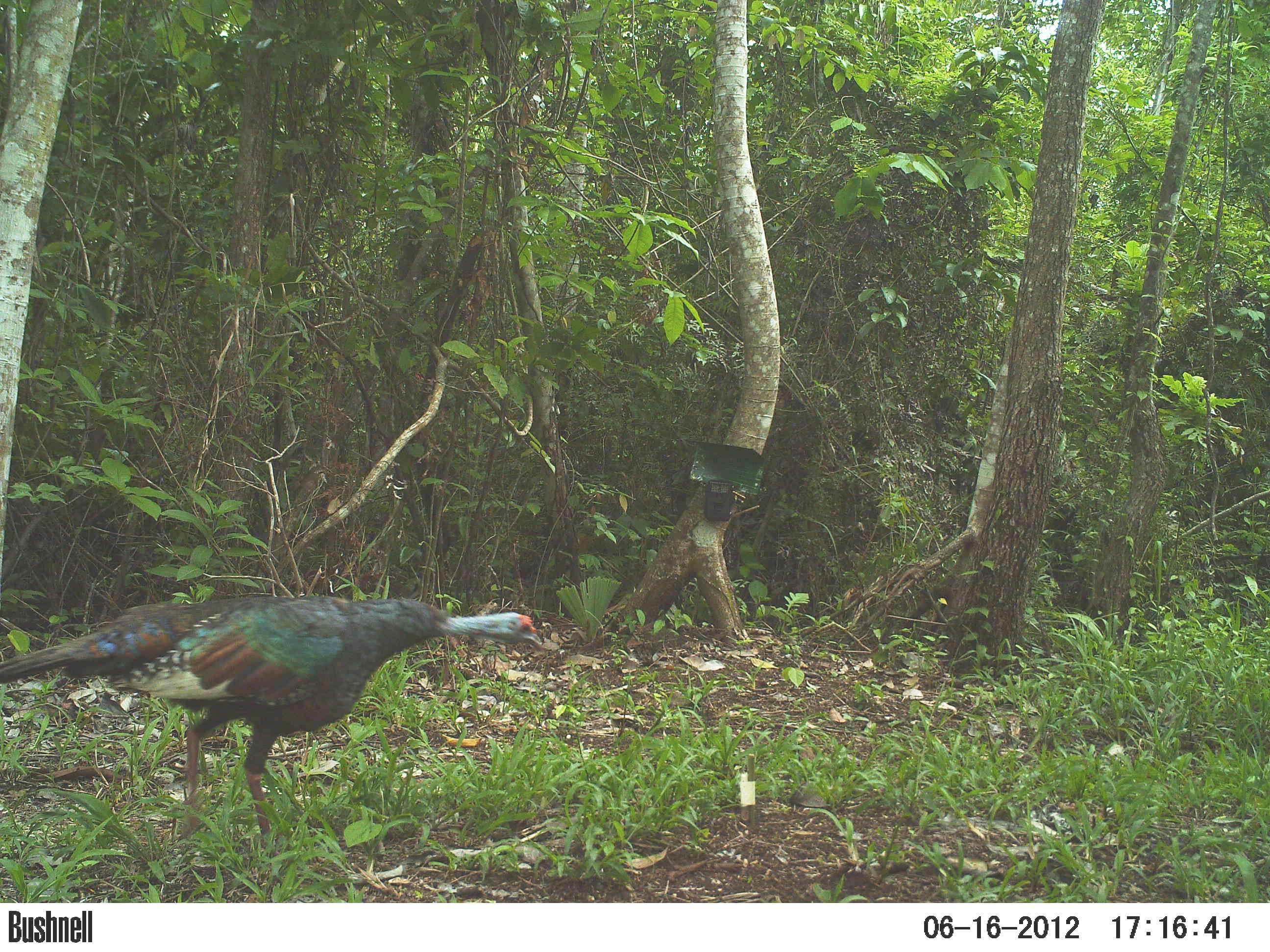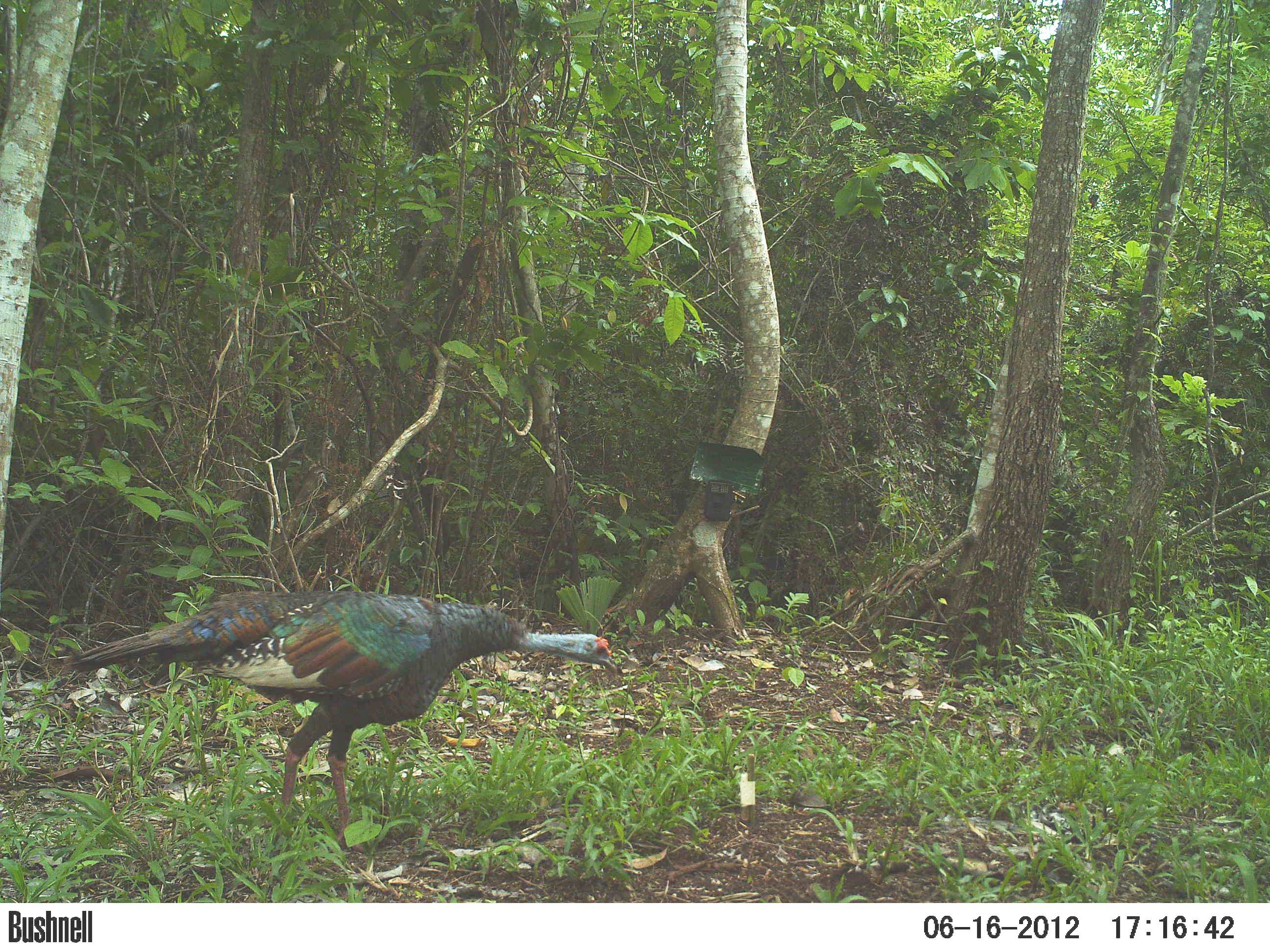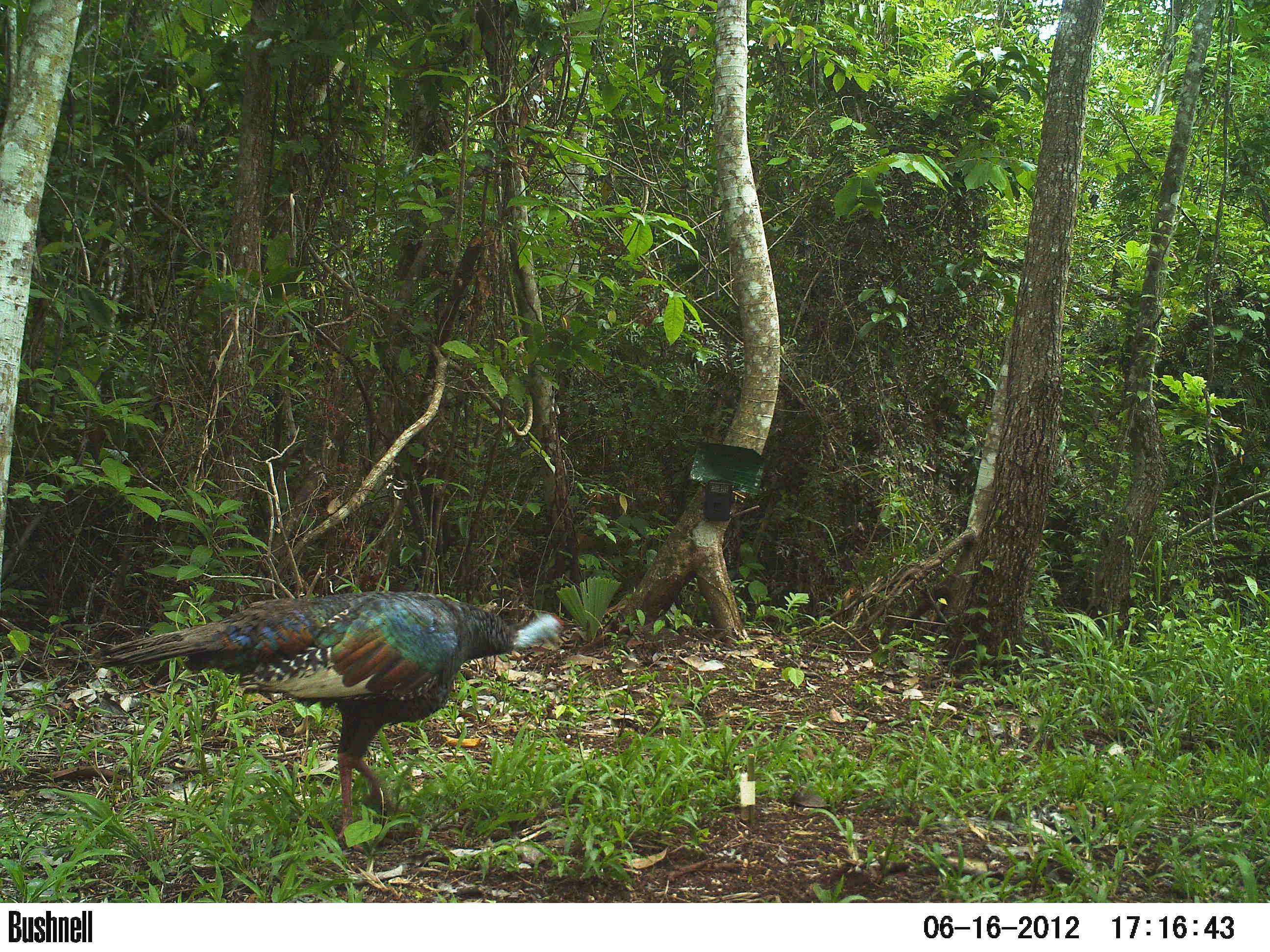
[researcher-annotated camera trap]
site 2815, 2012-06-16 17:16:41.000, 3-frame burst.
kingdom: Animalia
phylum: Chordata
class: Aves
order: Galliformes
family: Phasianidae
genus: Meleagris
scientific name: Meleagris ocellata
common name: ocellated turkey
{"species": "Meleagris ocellata (ocellated turkey)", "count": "1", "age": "adult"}